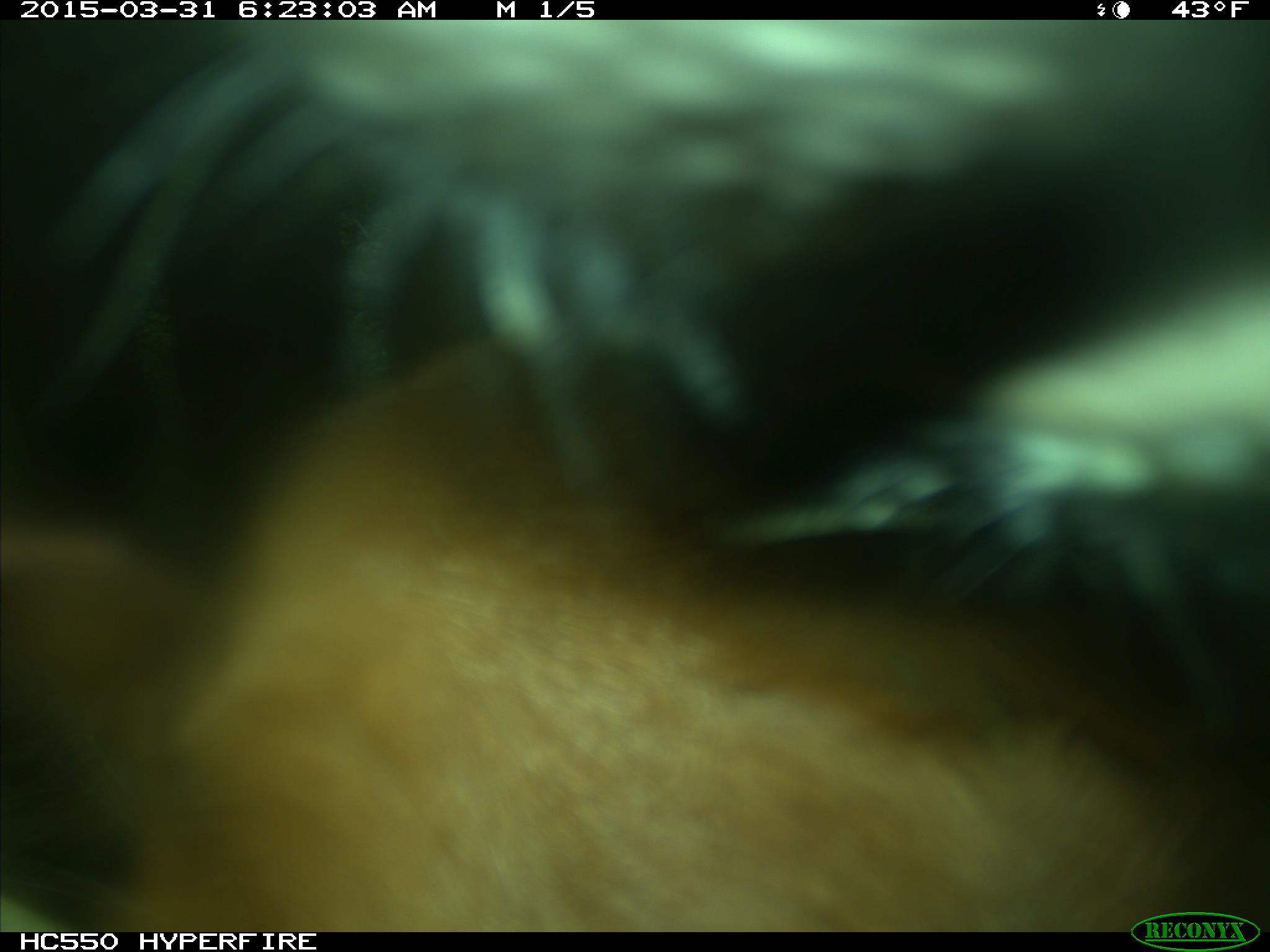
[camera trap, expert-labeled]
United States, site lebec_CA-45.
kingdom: Animalia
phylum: Chordata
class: Mammalia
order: Artiodactyla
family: Bovidae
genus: Bos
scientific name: Bos taurus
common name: domestic cow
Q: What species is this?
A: Bos taurus (domestic cow).